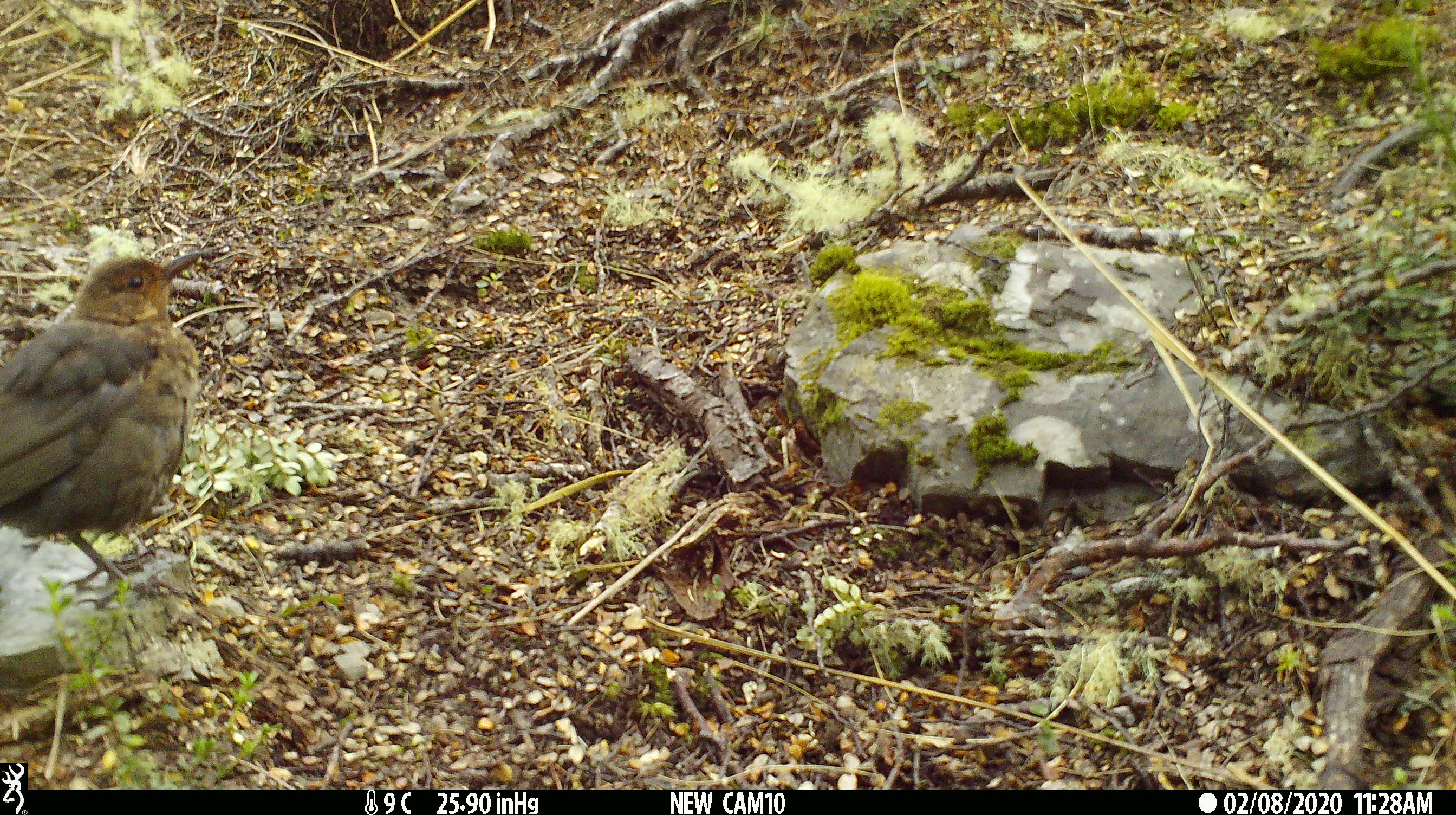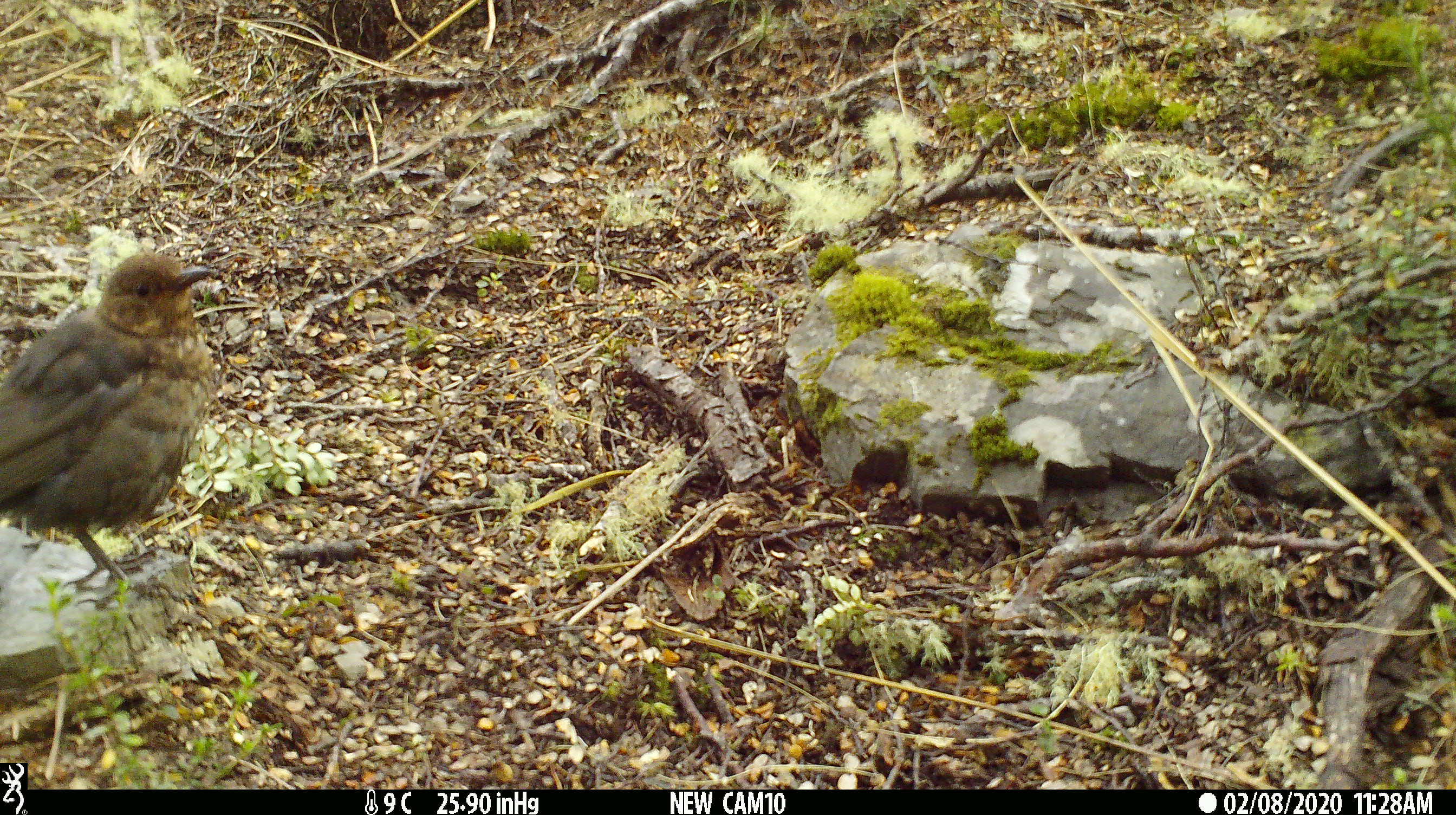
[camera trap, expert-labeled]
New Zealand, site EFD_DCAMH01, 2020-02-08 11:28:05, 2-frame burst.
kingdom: Animalia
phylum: Chordata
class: Aves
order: Passeriformes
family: Turdidae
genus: Turdus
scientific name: Turdus merula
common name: eurasian blackbird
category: blackbird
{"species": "blackbird (eurasian blackbird) (Turdus merula)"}